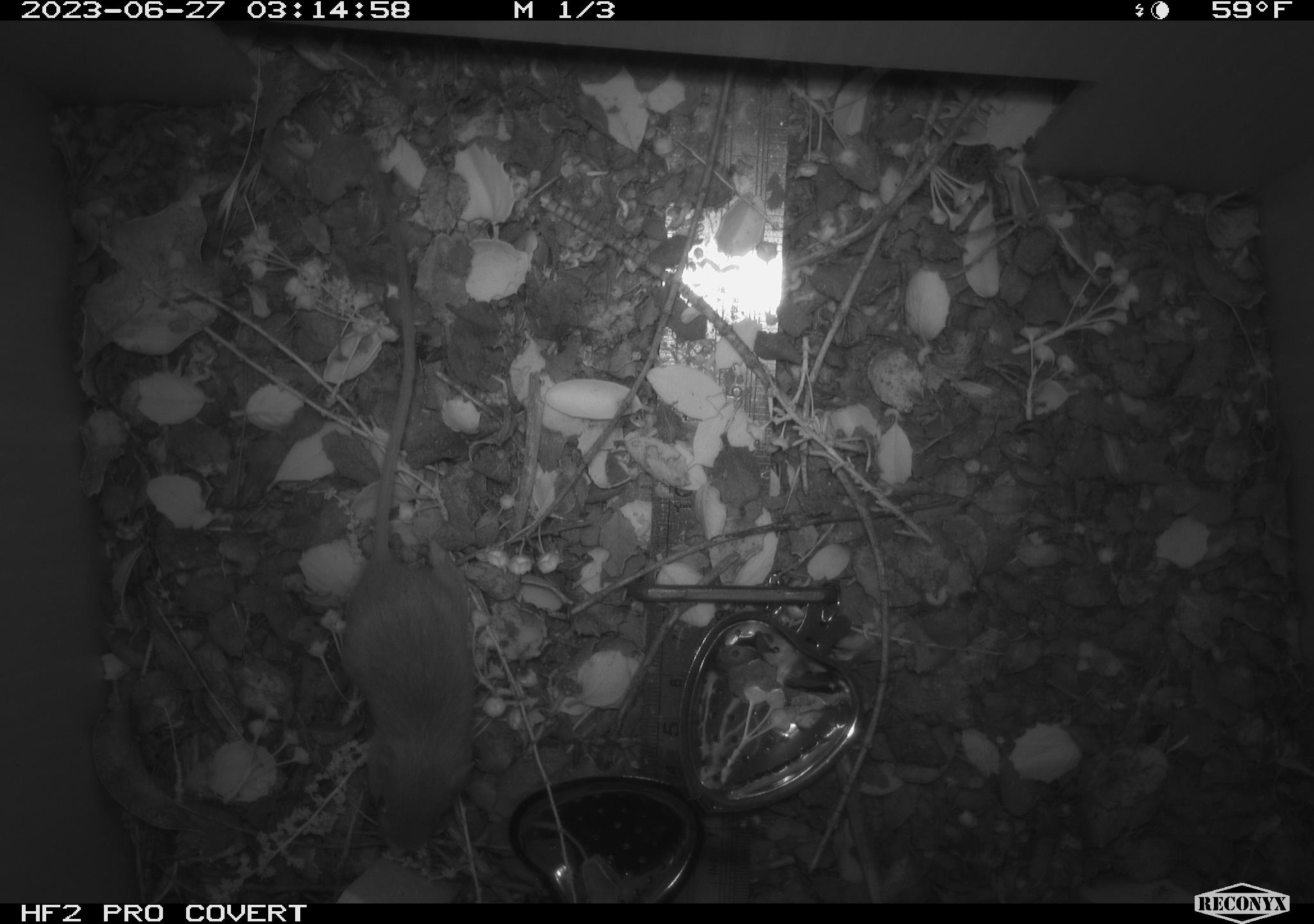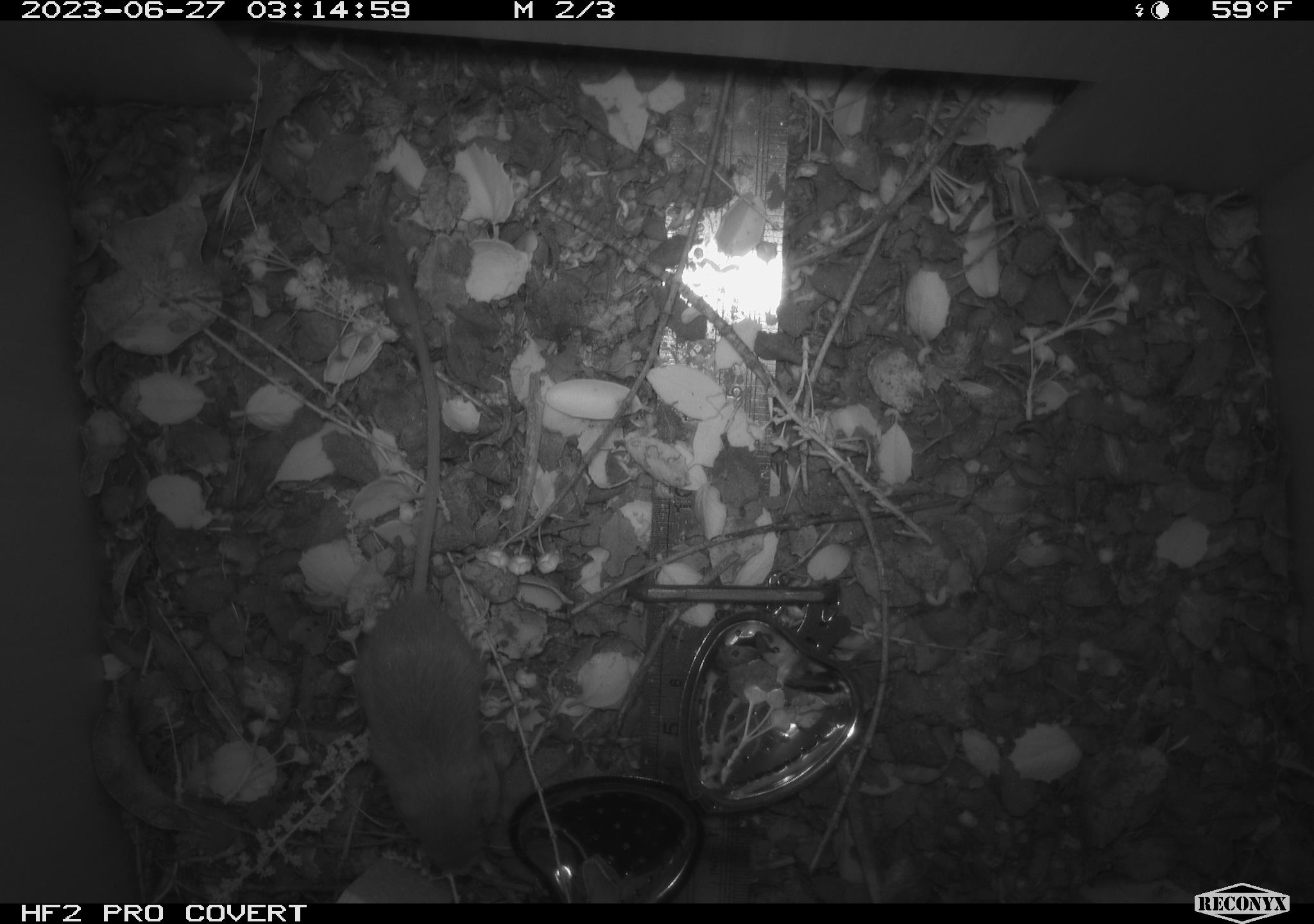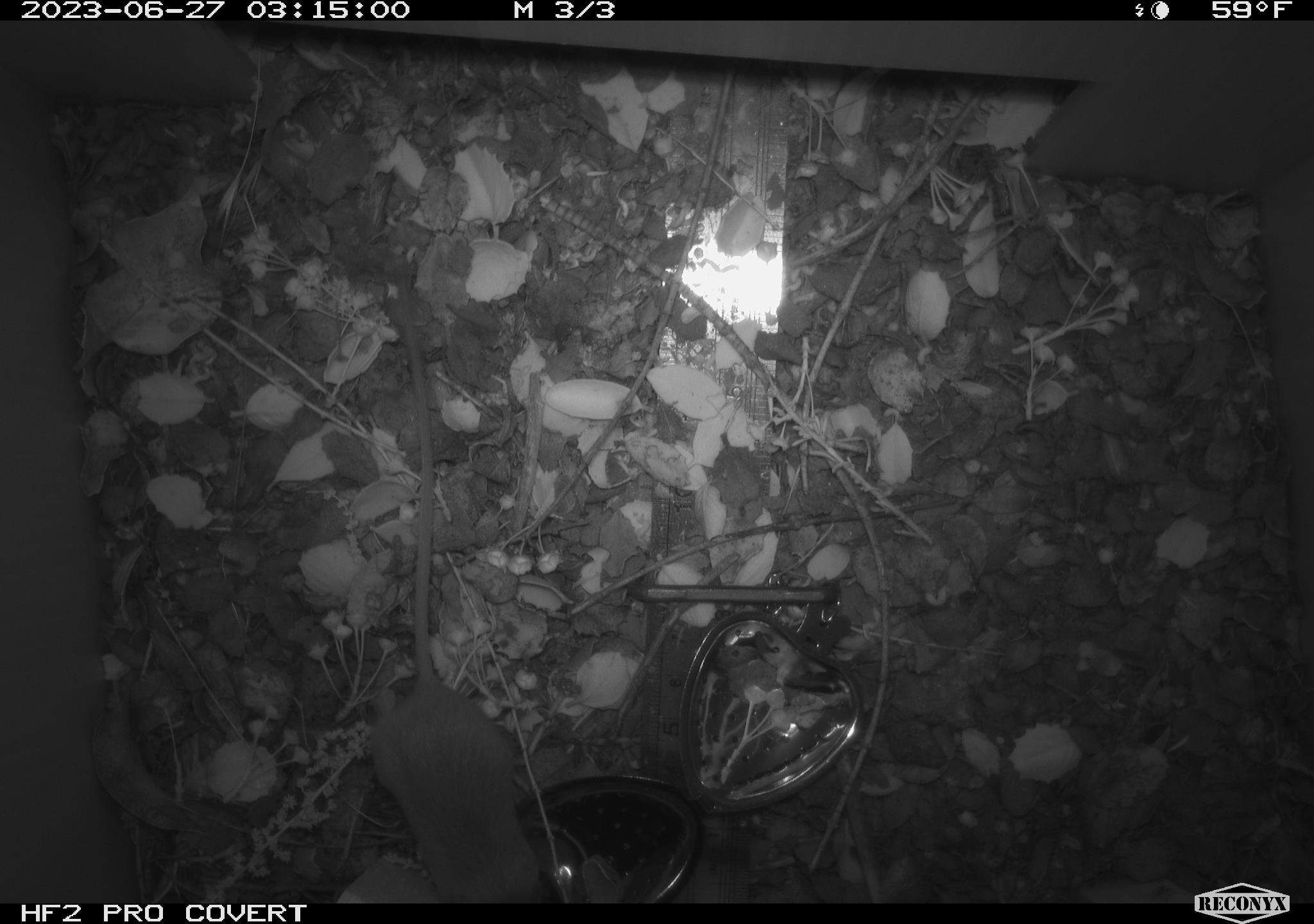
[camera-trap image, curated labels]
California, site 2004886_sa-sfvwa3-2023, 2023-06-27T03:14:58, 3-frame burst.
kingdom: Animalia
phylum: Chordata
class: Mammalia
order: Rodentia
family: Heteromyidae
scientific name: Heteromyidae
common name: kangaroo rats and pocket mice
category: heteromyidae family